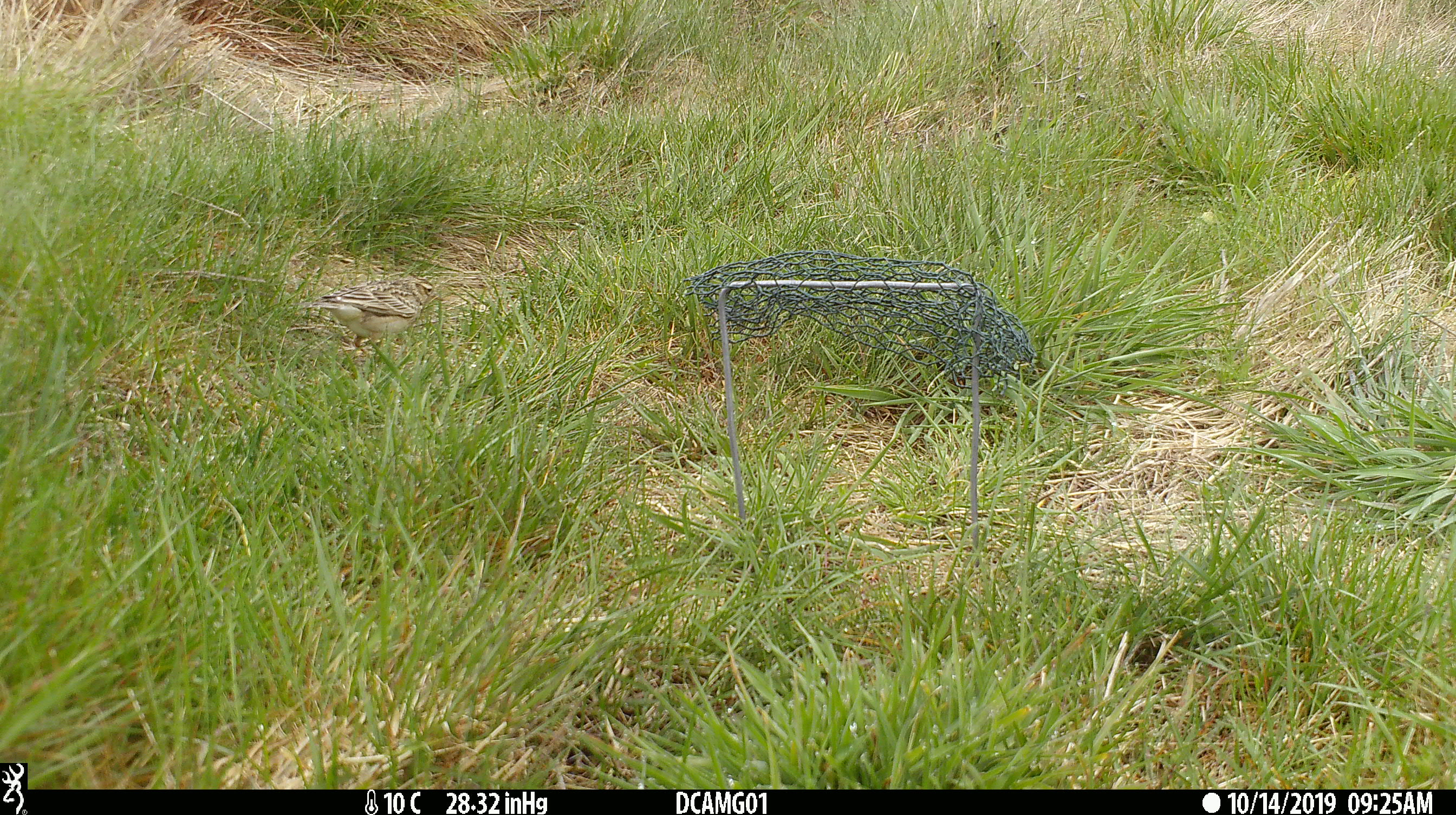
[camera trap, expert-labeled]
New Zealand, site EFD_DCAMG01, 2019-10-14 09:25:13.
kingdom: Animalia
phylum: Chordata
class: Aves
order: Passeriformes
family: Motacillidae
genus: Anthus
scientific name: Anthus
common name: pipit